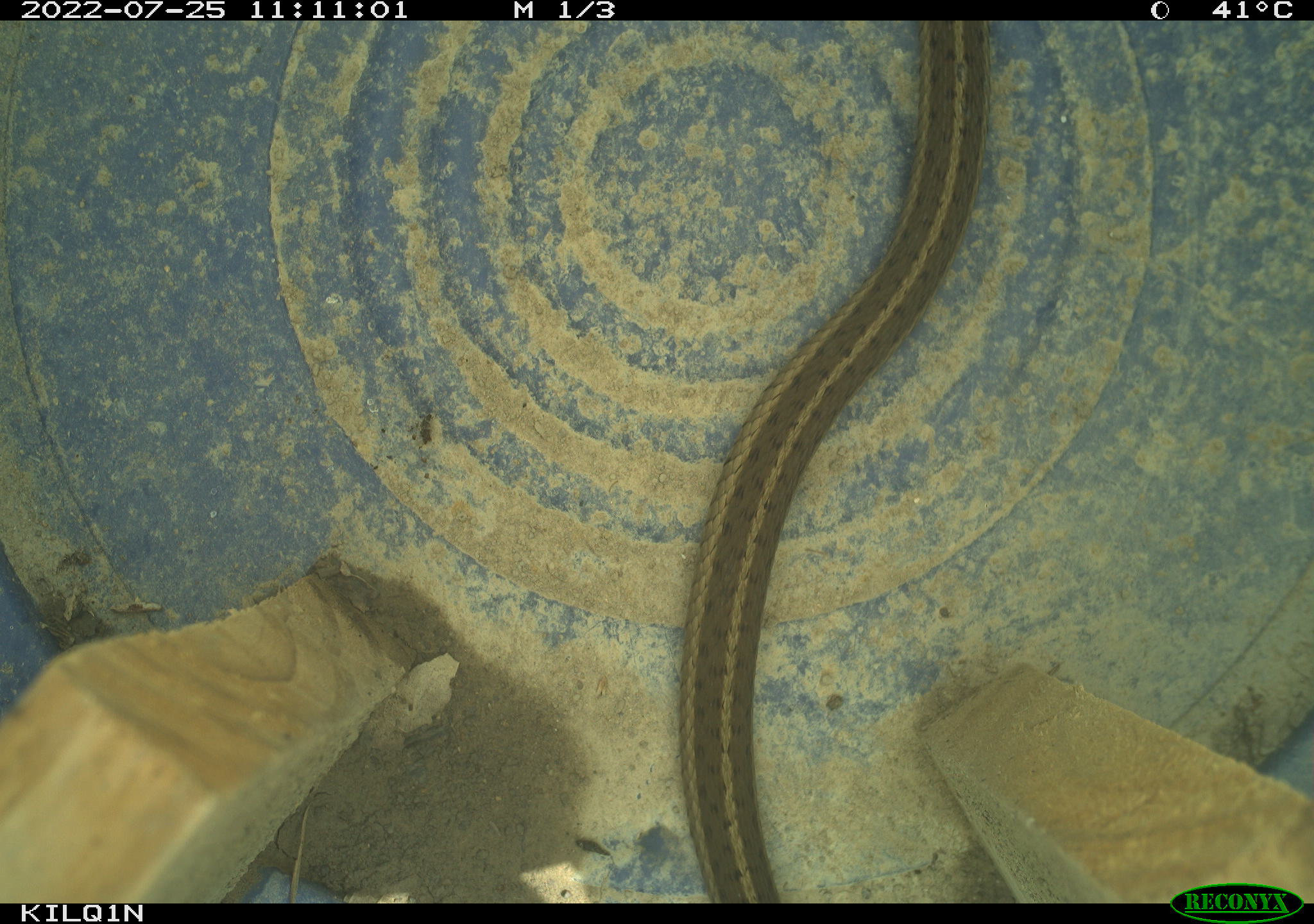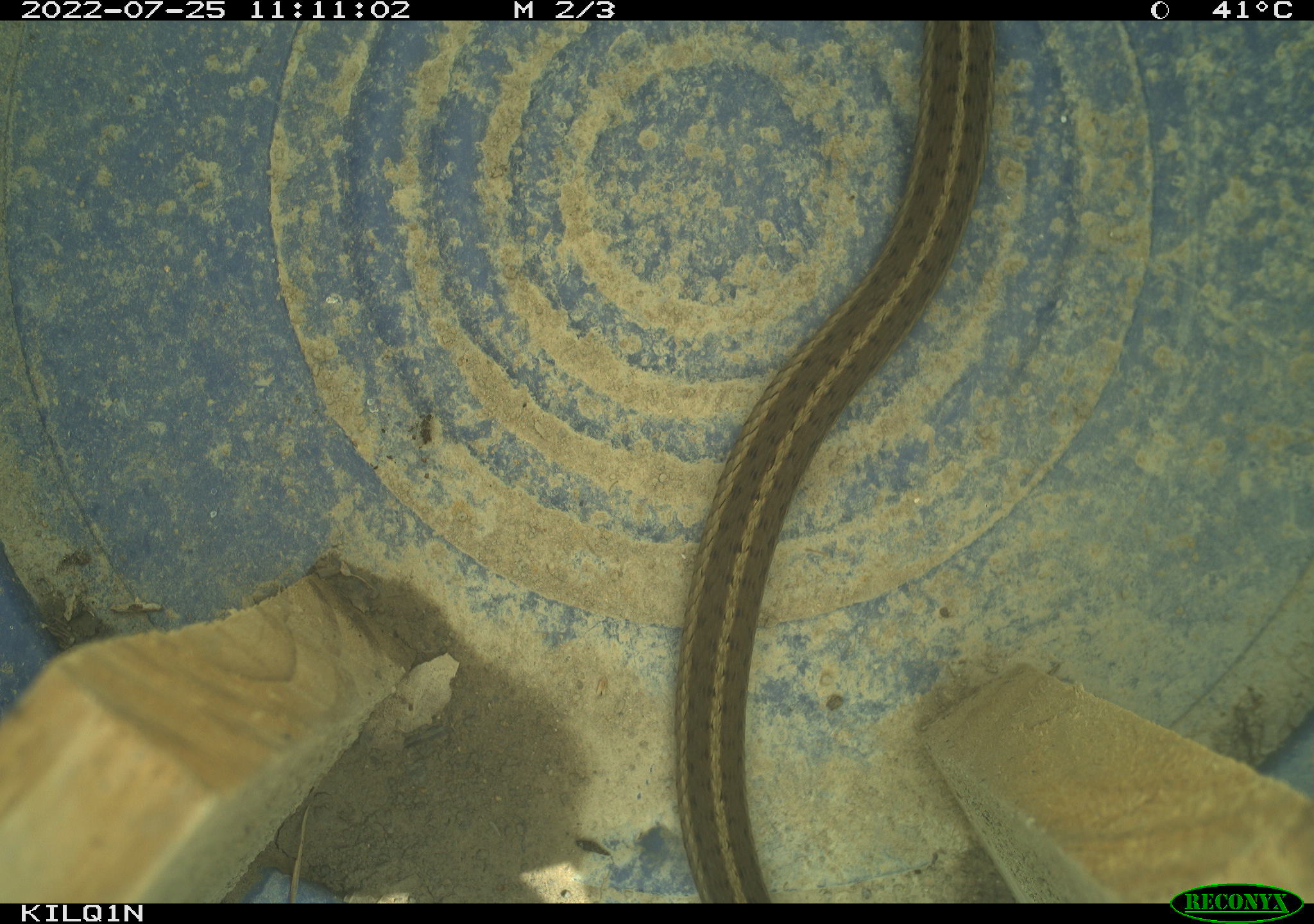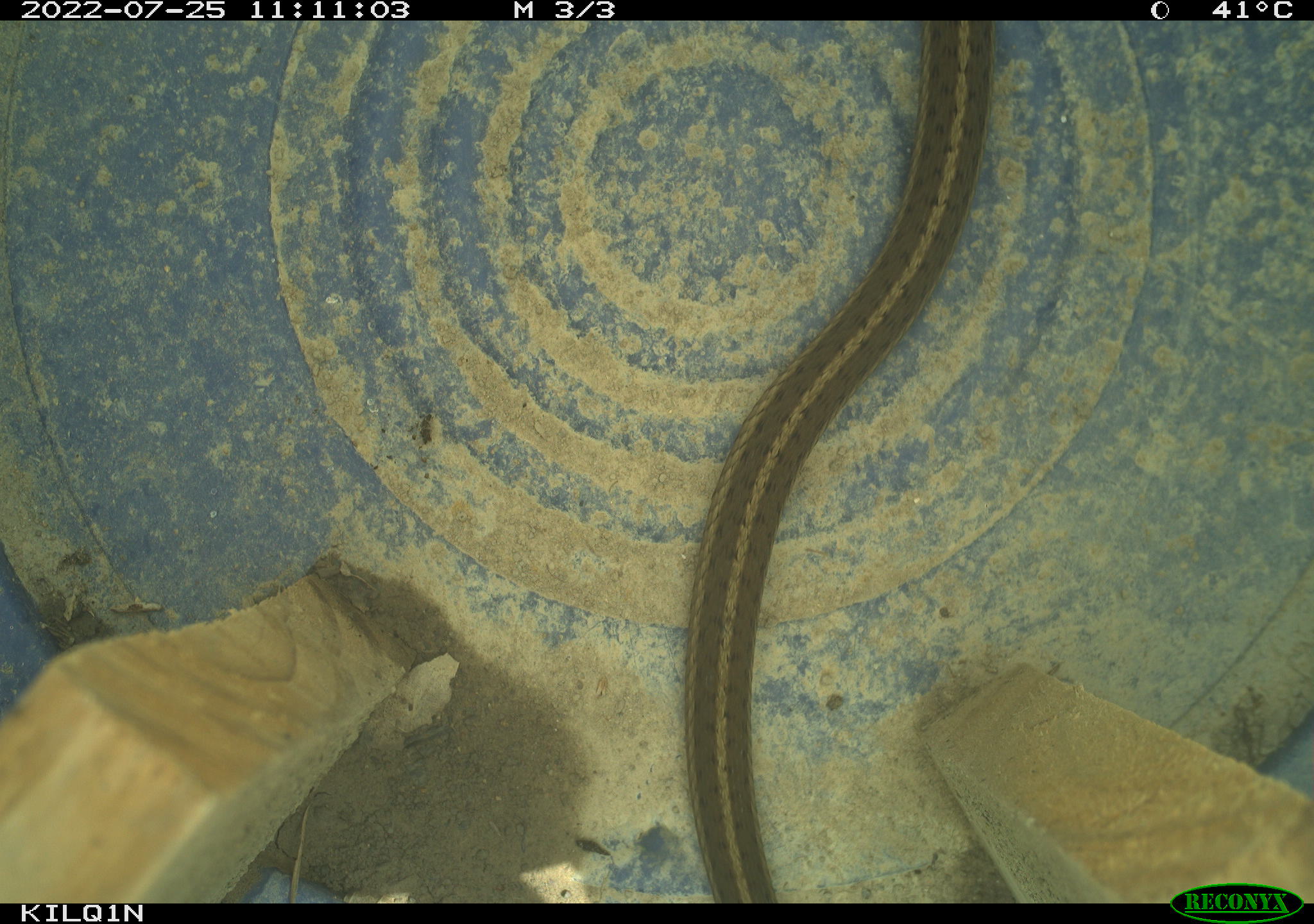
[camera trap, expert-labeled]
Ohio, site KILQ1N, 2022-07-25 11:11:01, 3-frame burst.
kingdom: Animalia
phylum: Chordata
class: Reptilia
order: Squamata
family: Colubridae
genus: Thamnophis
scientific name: Thamnophis sirtalis sirtalis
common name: eastern gartersnake